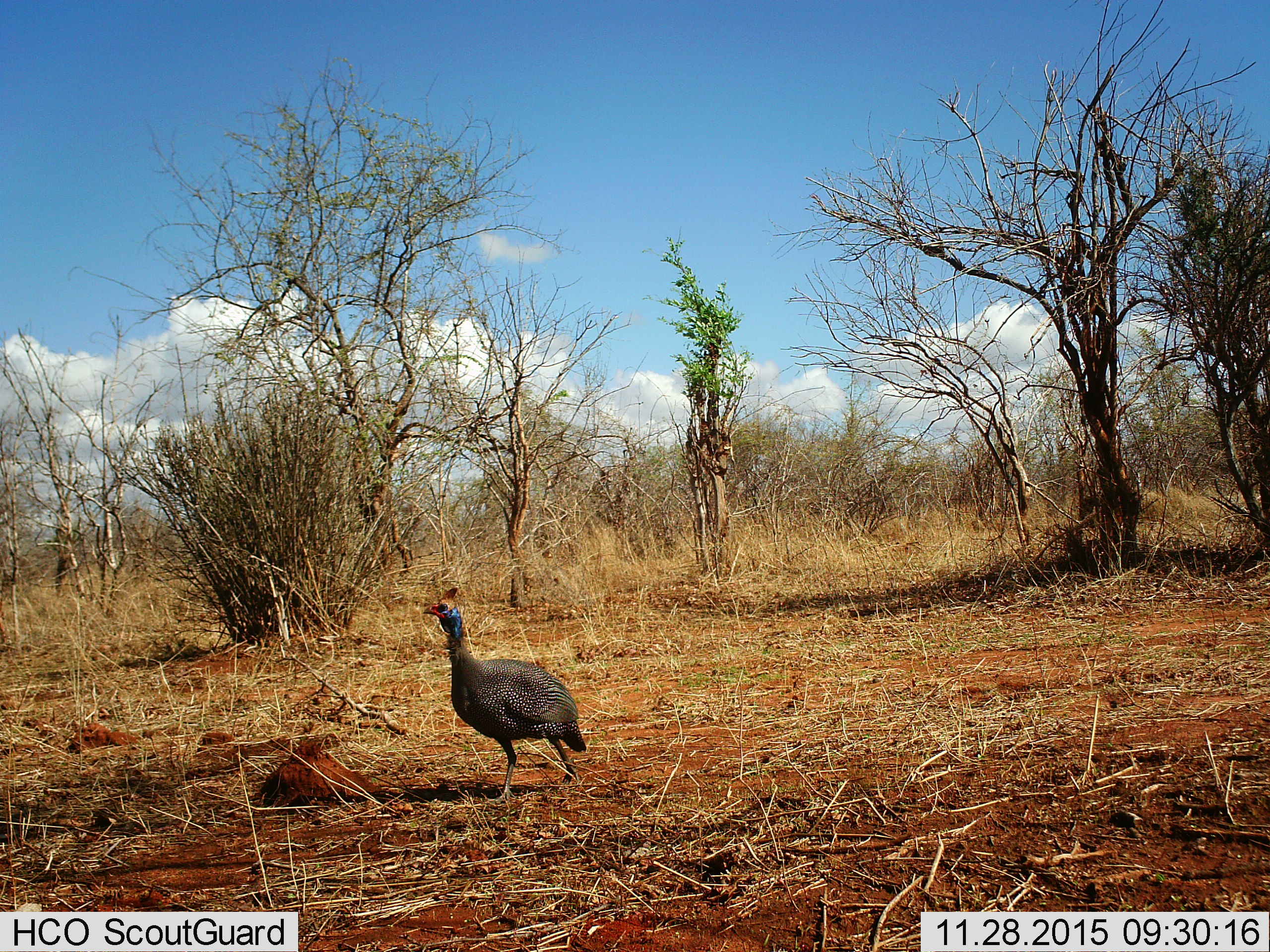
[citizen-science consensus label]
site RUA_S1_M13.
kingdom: Animalia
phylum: Chordata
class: Aves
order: Galliformes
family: Numididae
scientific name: Numididae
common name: guineafowl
Guineafowl (Numididae), count 1. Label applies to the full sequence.